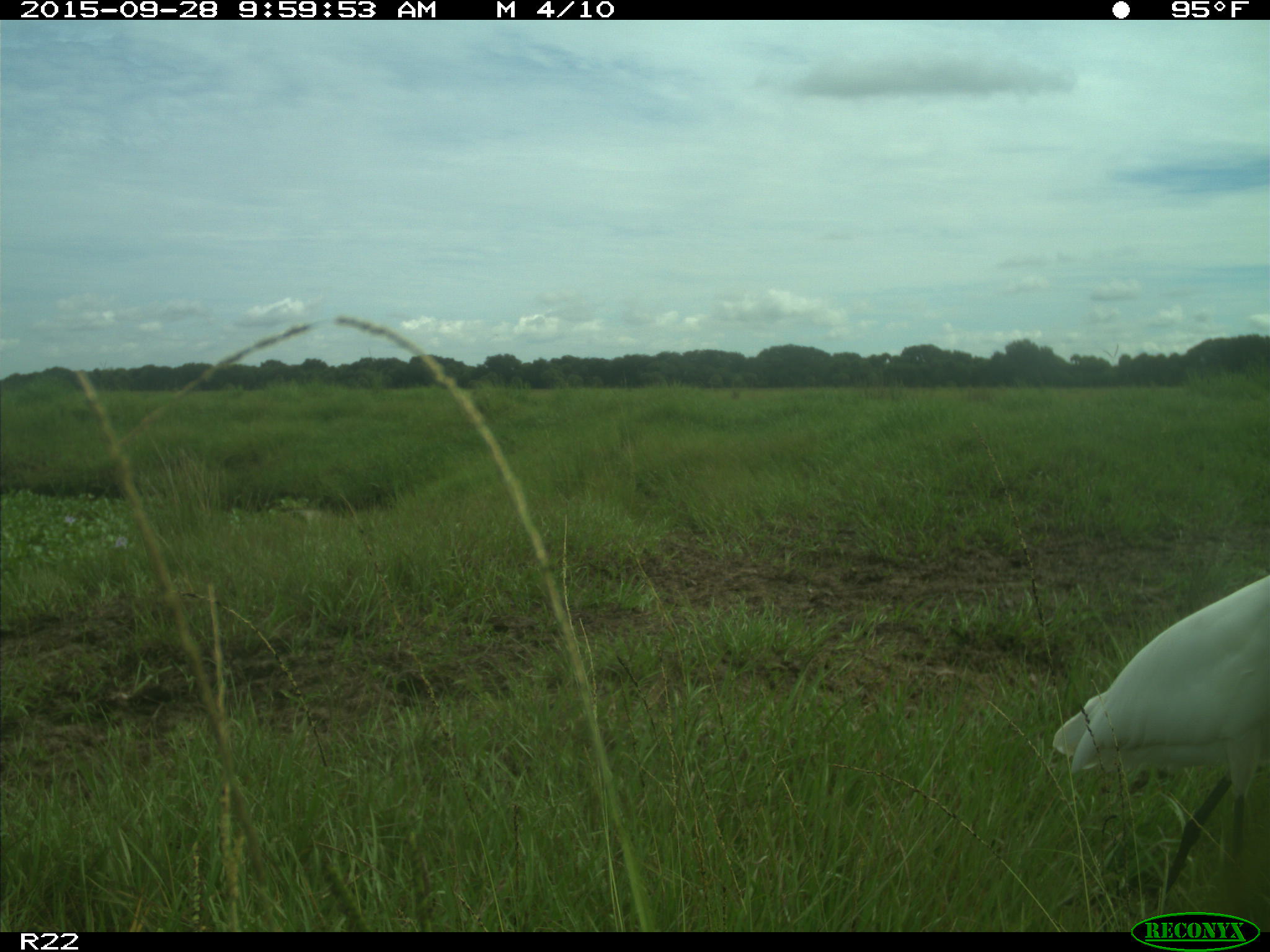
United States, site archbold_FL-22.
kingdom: Animalia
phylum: Chordata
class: Aves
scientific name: Aves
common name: birds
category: unidentified bird